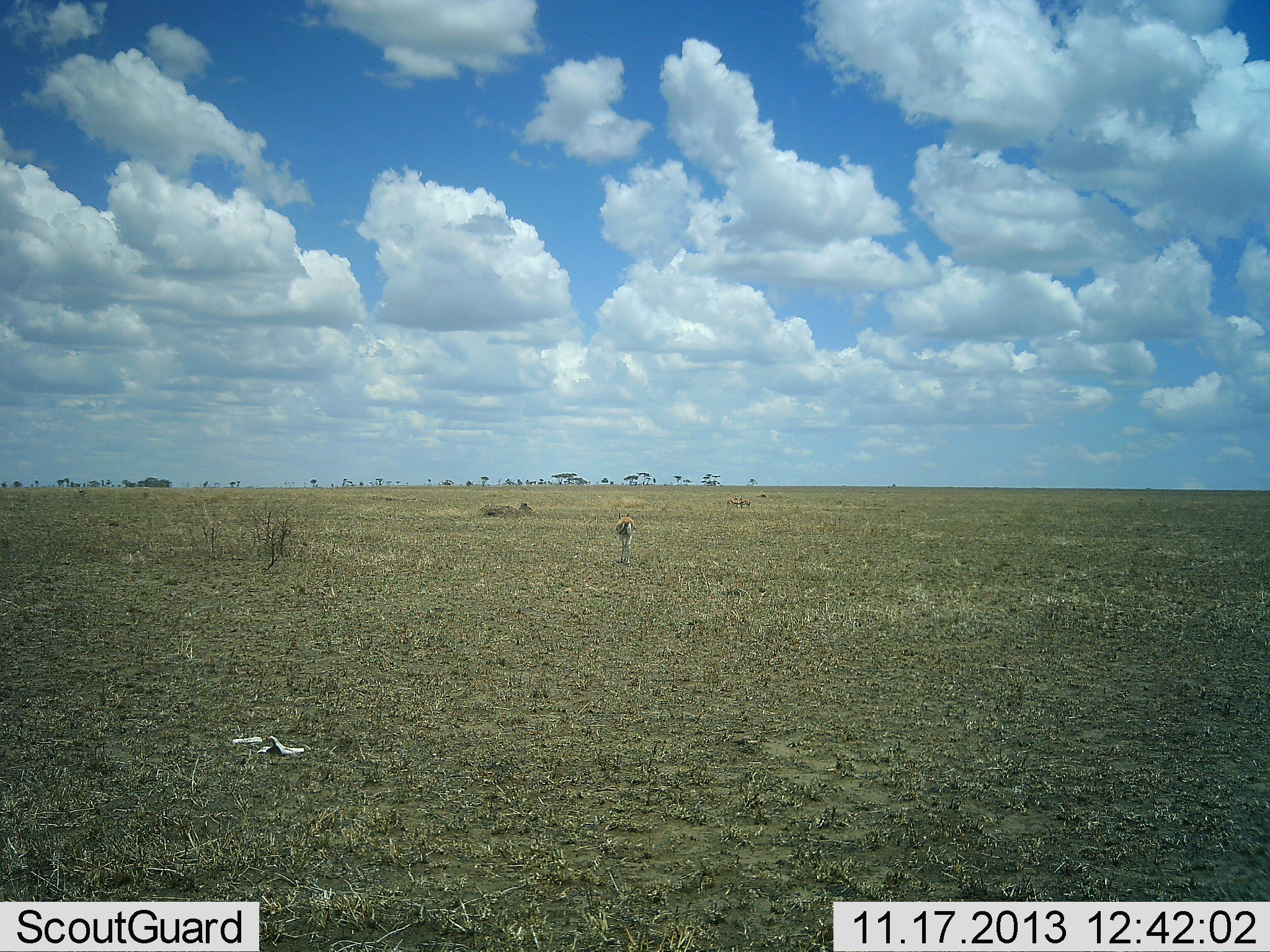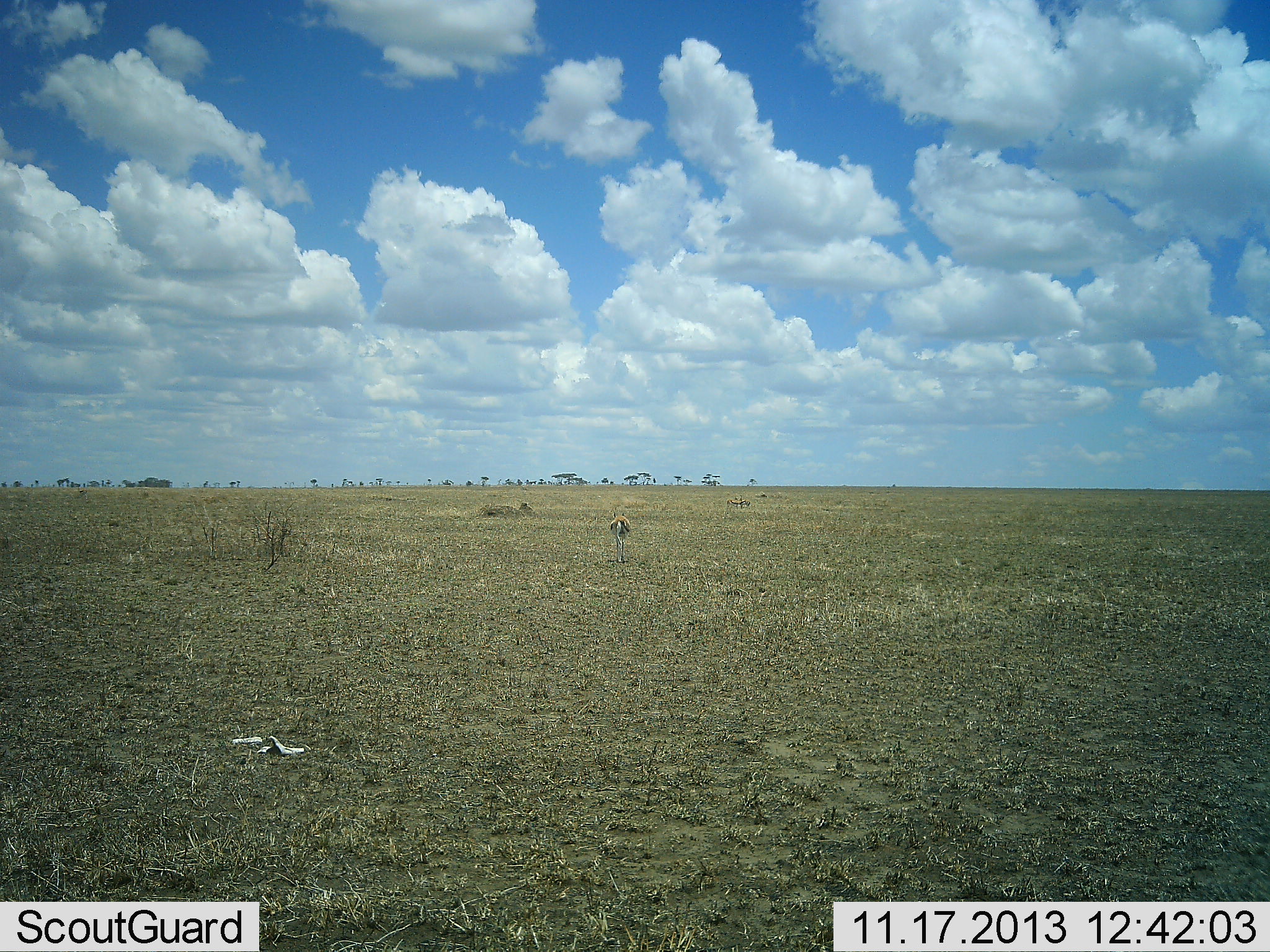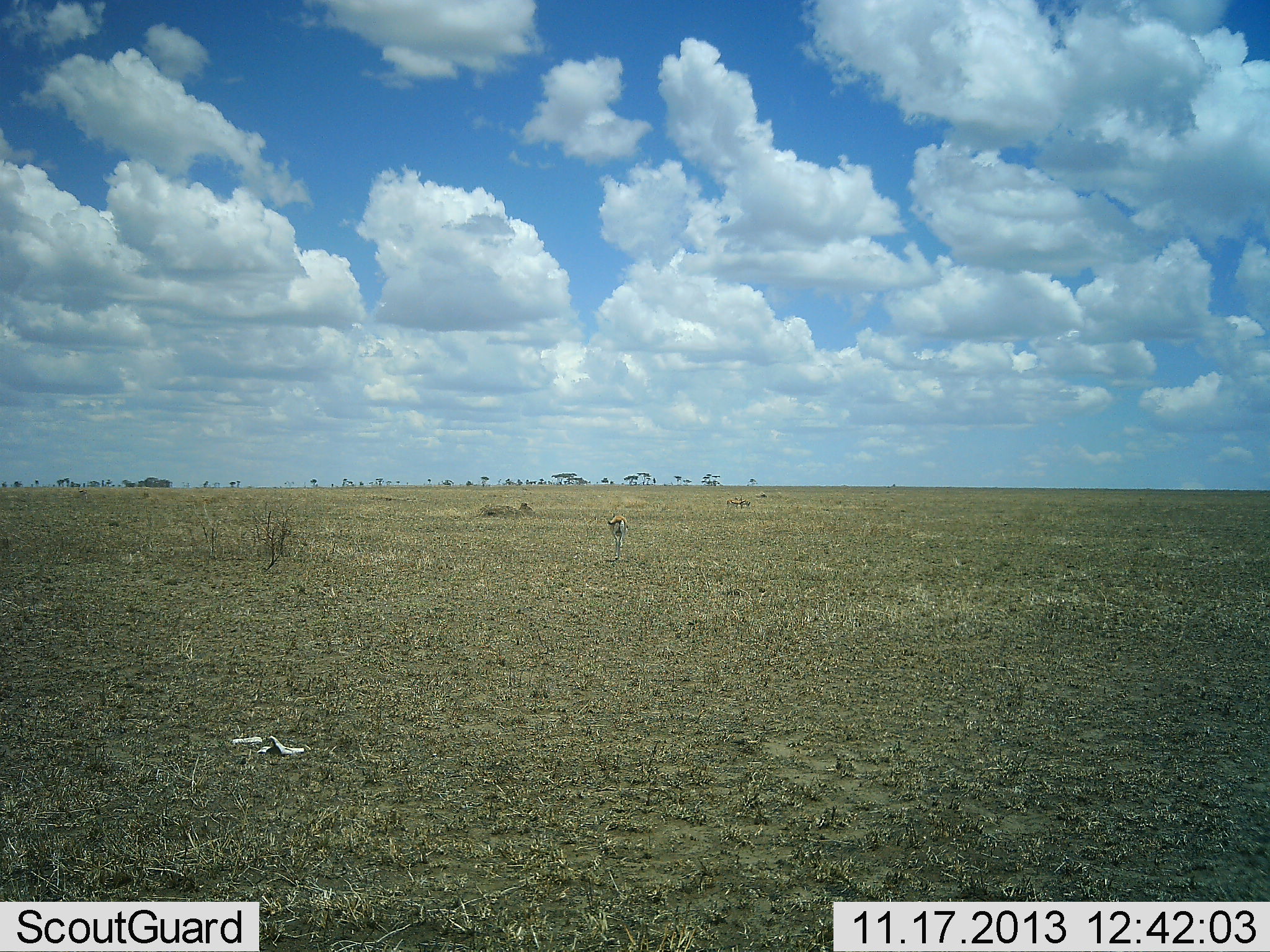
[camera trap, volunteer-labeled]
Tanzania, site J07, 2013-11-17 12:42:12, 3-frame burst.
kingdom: Animalia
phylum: Chordata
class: Mammalia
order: Artiodactyla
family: Bovidae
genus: Eudorcas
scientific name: Eudorcas thomsonii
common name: thomson's gazelle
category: gazellethomsons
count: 1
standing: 10%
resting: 0%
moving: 90%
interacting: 0%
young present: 0%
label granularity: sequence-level